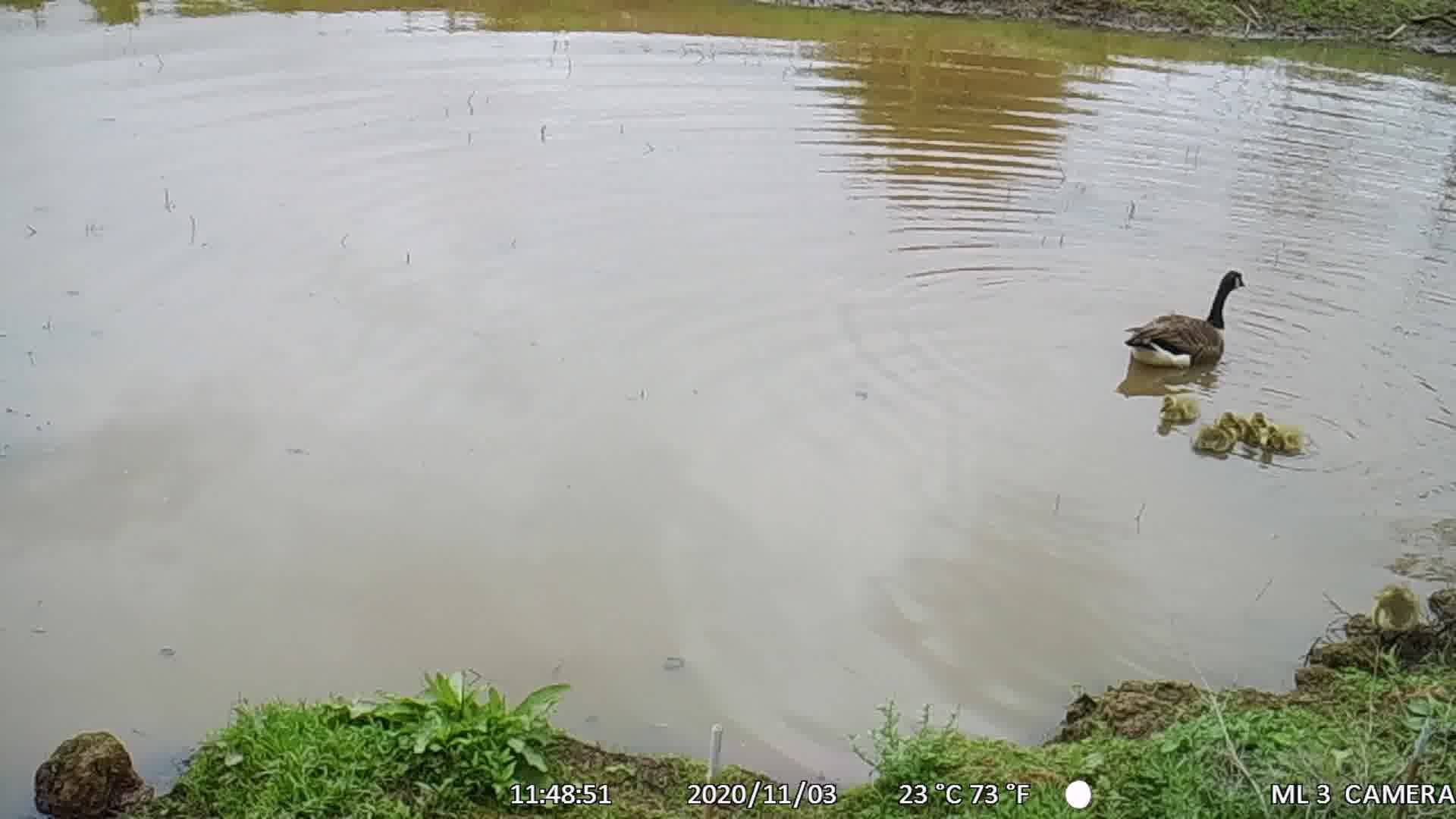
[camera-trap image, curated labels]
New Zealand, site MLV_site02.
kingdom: Animalia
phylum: Chordata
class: Aves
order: Anseriformes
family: Anatidae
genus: Branta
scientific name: Branta canadensis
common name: canada goose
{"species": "canada goose (Branta canadensis)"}